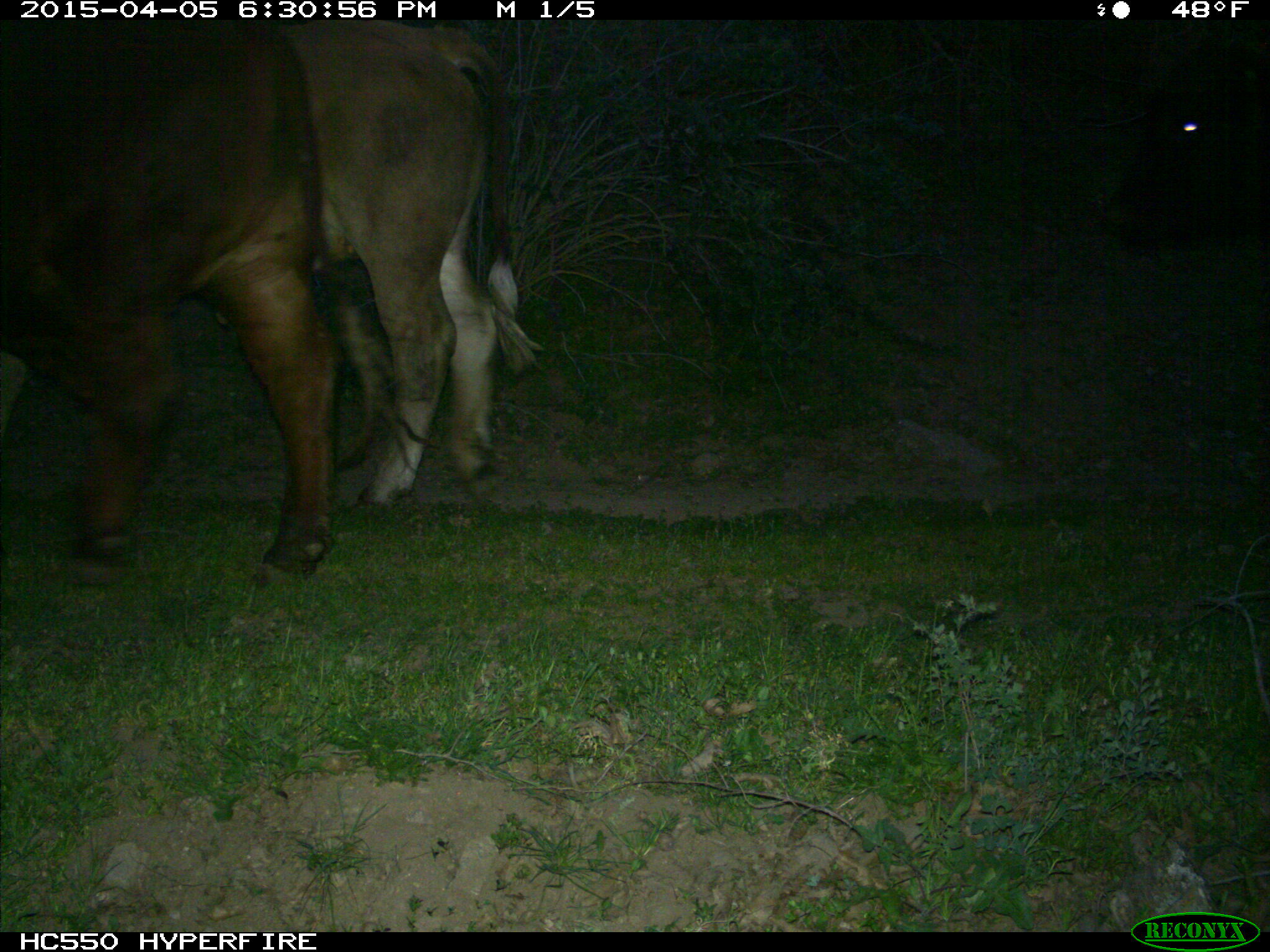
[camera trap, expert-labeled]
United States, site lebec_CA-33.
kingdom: Animalia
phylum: Chordata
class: Mammalia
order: Artiodactyla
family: Bovidae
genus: Bos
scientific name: Bos taurus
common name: domestic cow